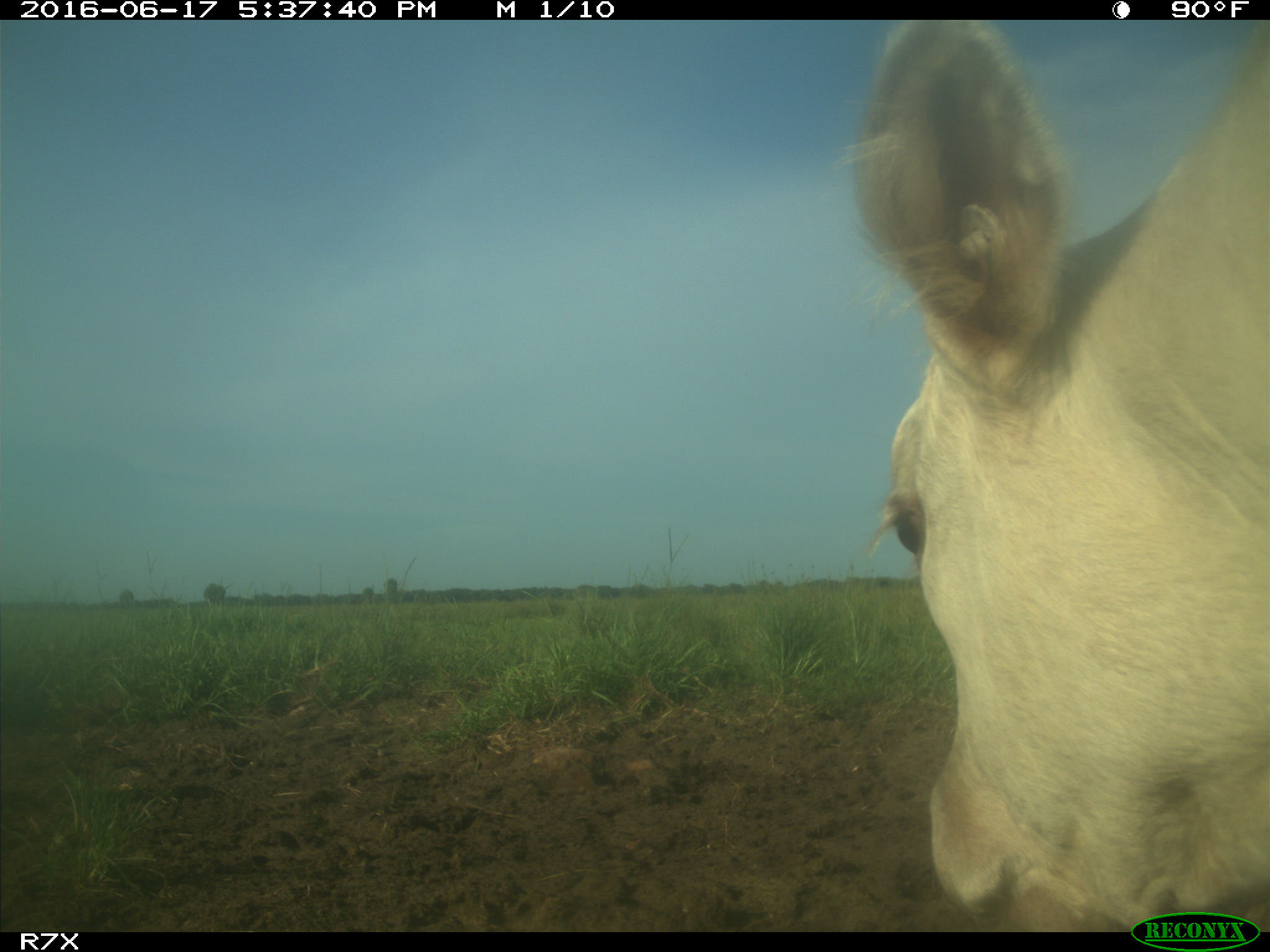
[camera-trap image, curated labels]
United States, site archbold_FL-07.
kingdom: Animalia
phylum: Chordata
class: Mammalia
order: Artiodactyla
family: Bovidae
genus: Bos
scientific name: Bos taurus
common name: domestic cow